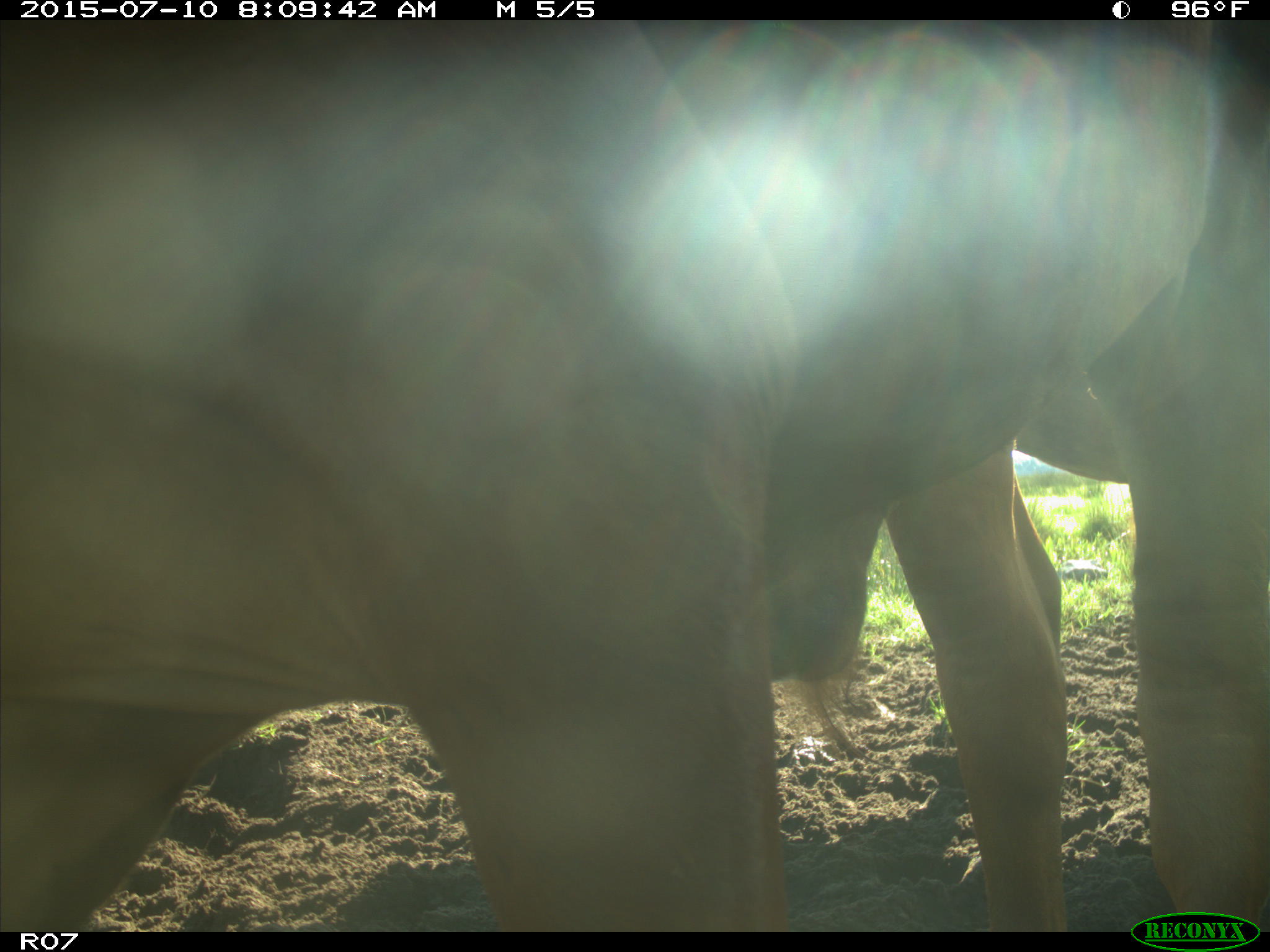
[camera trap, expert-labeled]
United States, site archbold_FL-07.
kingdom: Animalia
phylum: Chordata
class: Mammalia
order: Artiodactyla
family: Bovidae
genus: Bos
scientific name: Bos taurus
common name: domestic cow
Bos taurus (domestic cow).